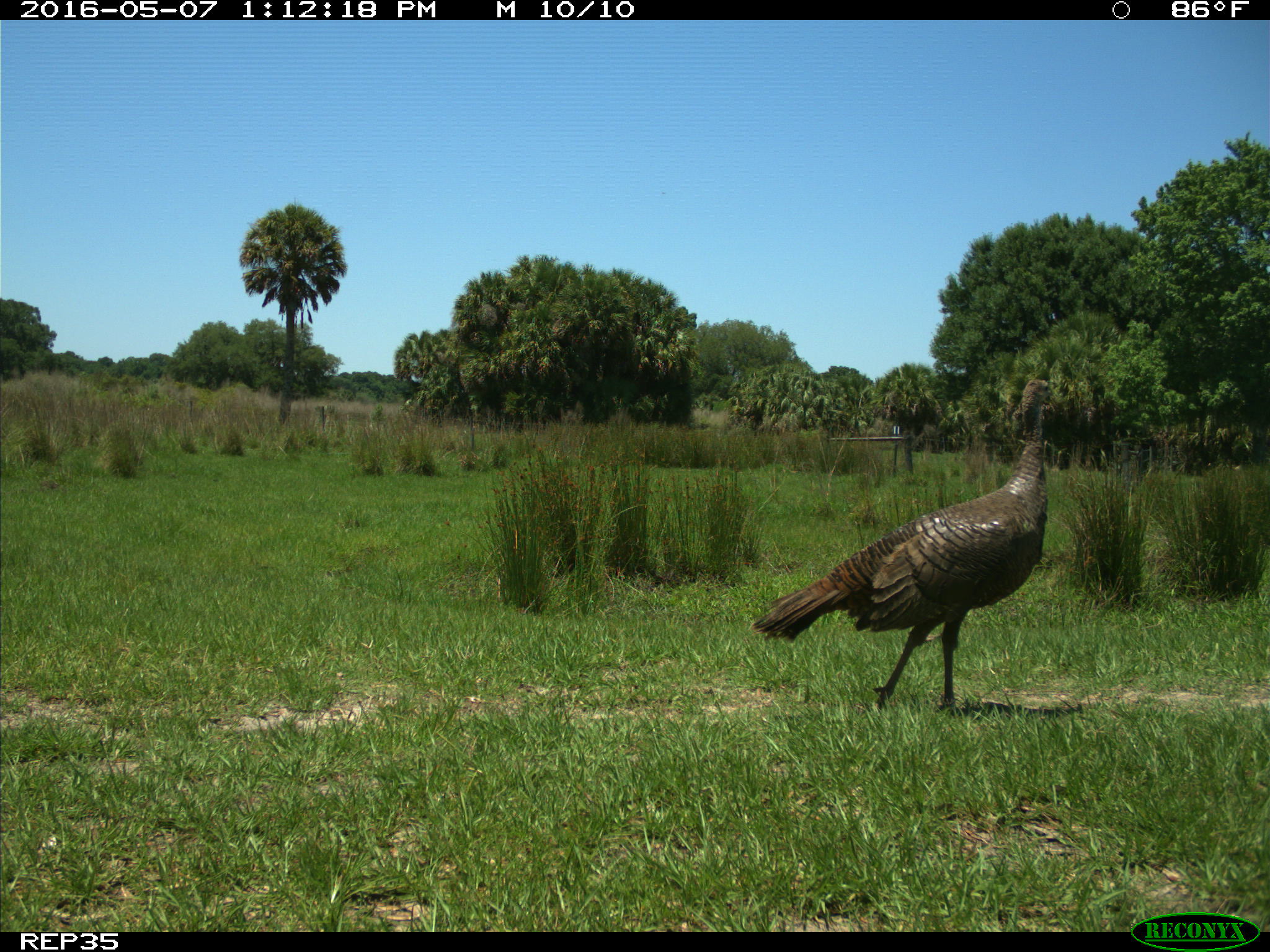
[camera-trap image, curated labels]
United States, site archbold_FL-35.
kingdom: Animalia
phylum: Chordata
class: Aves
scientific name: Aves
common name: birds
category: unidentified bird